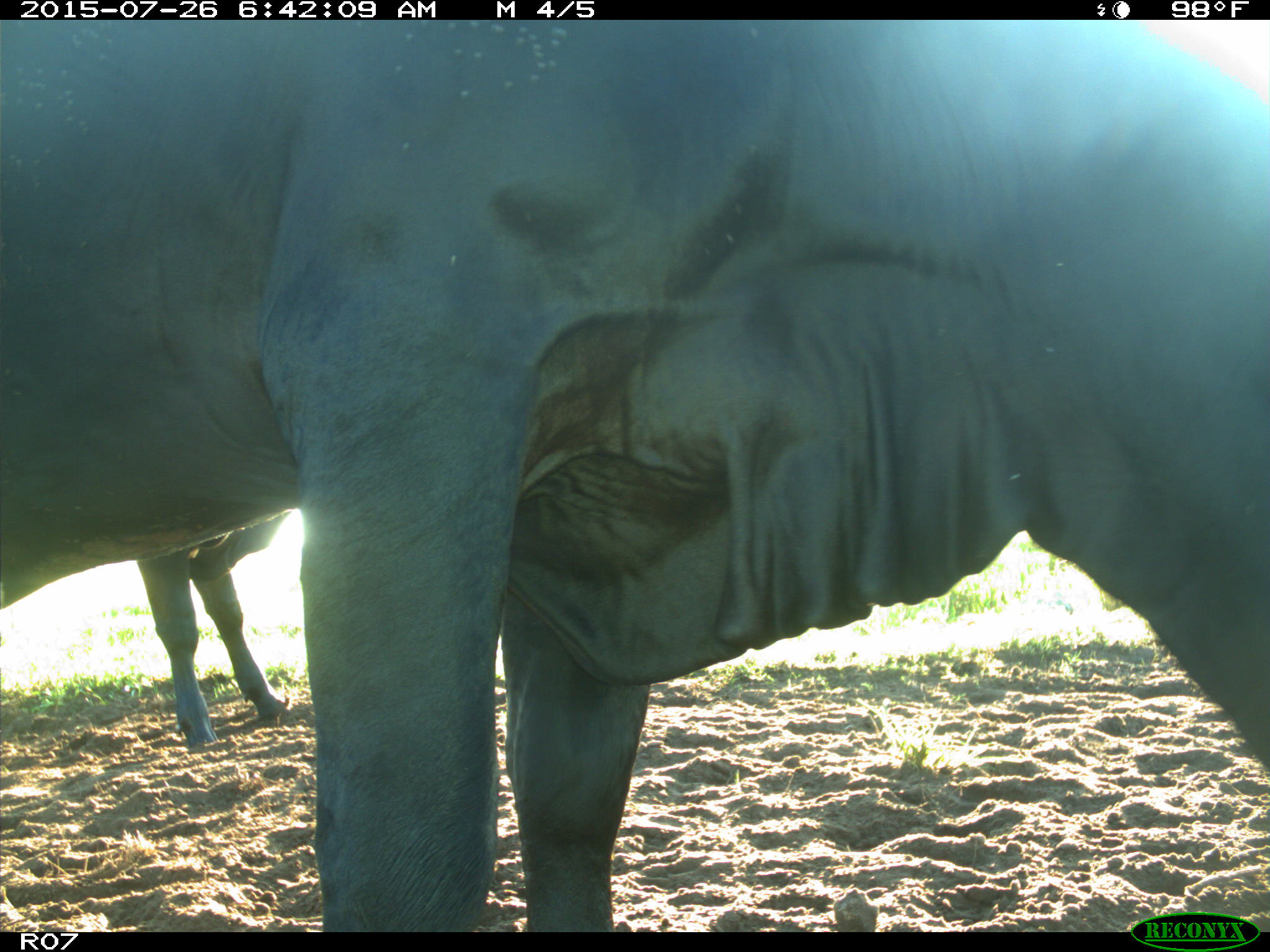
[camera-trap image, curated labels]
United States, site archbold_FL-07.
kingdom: Animalia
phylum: Chordata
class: Mammalia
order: Artiodactyla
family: Bovidae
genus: Bos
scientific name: Bos taurus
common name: domestic cow